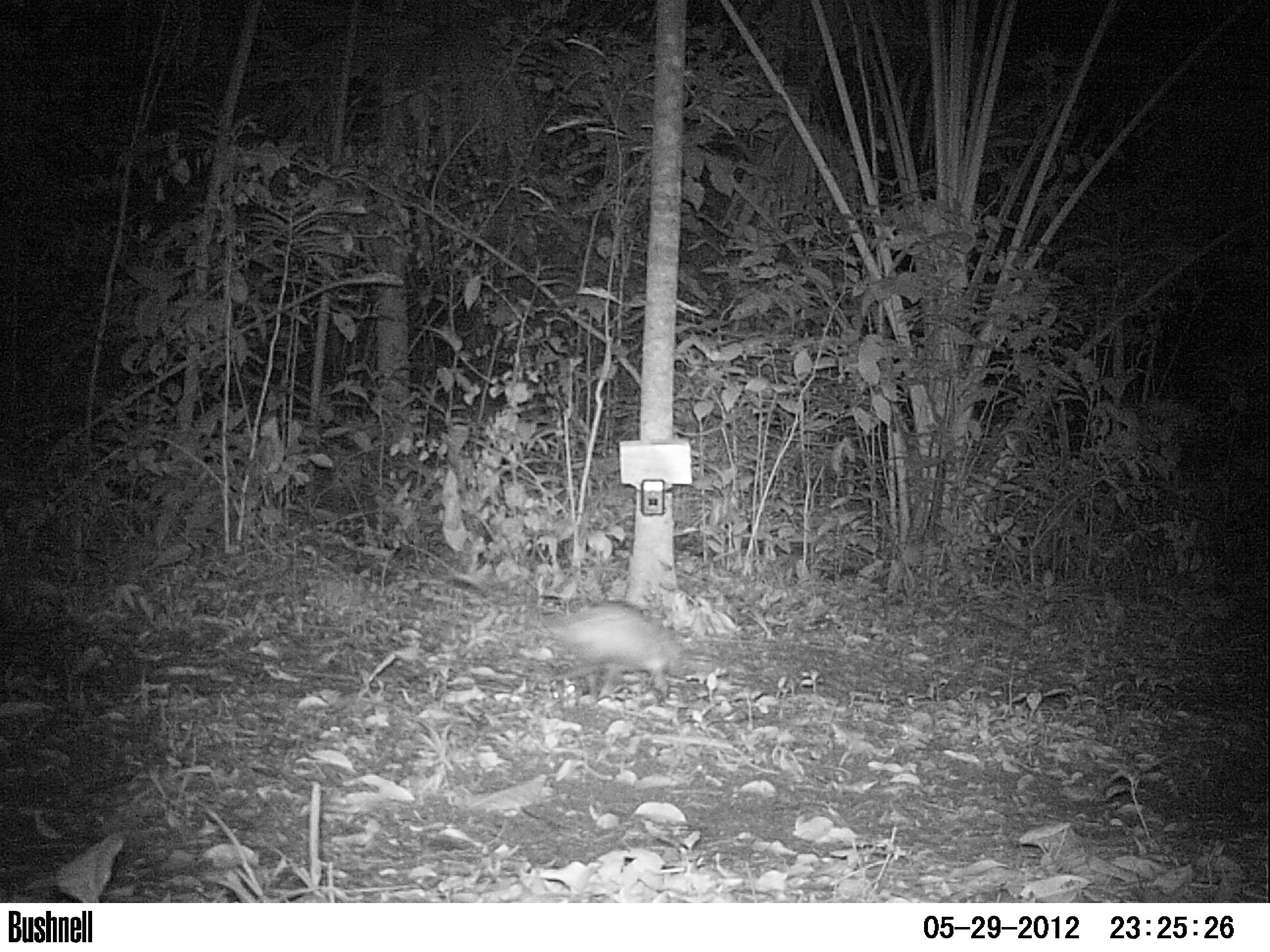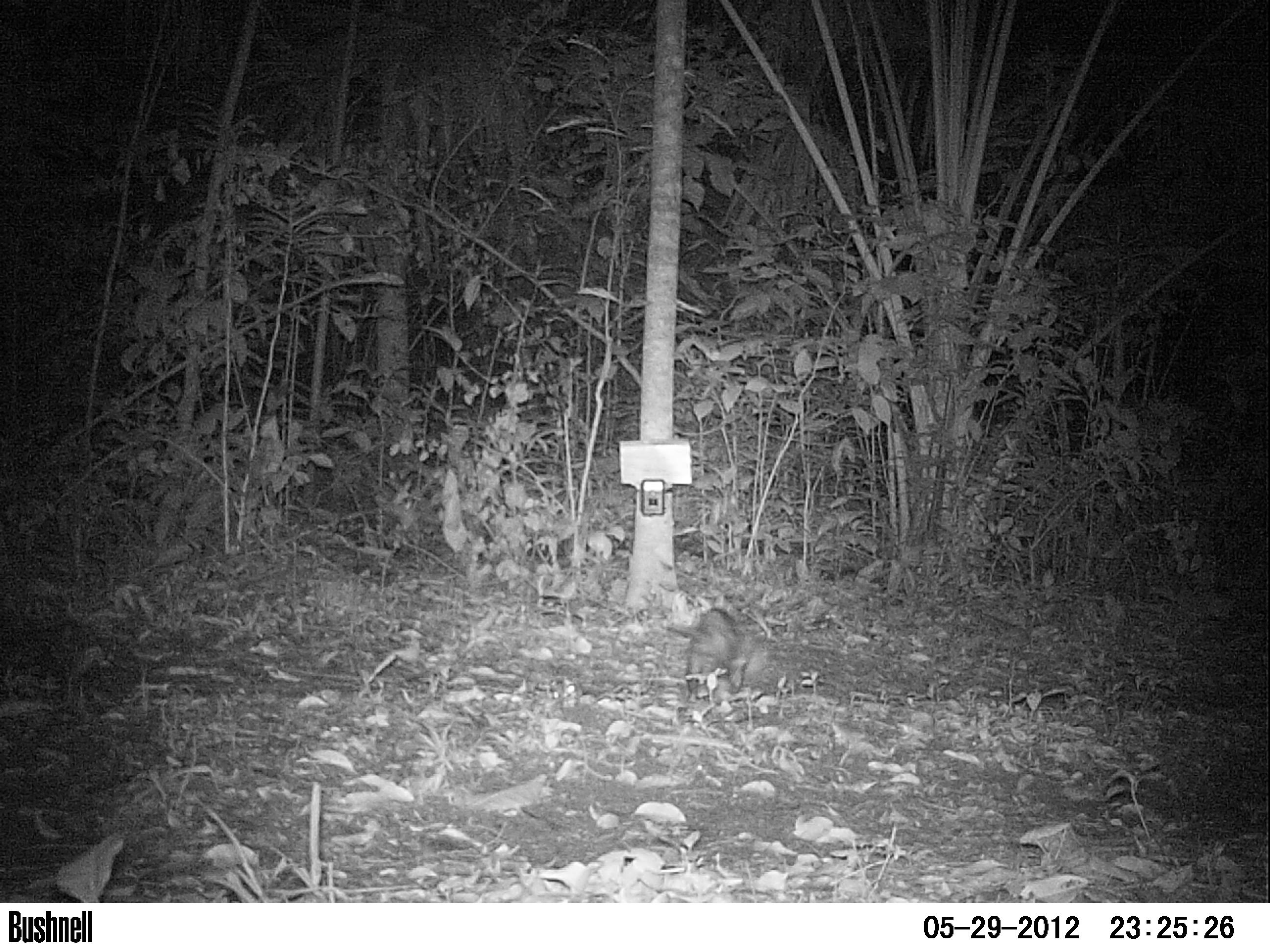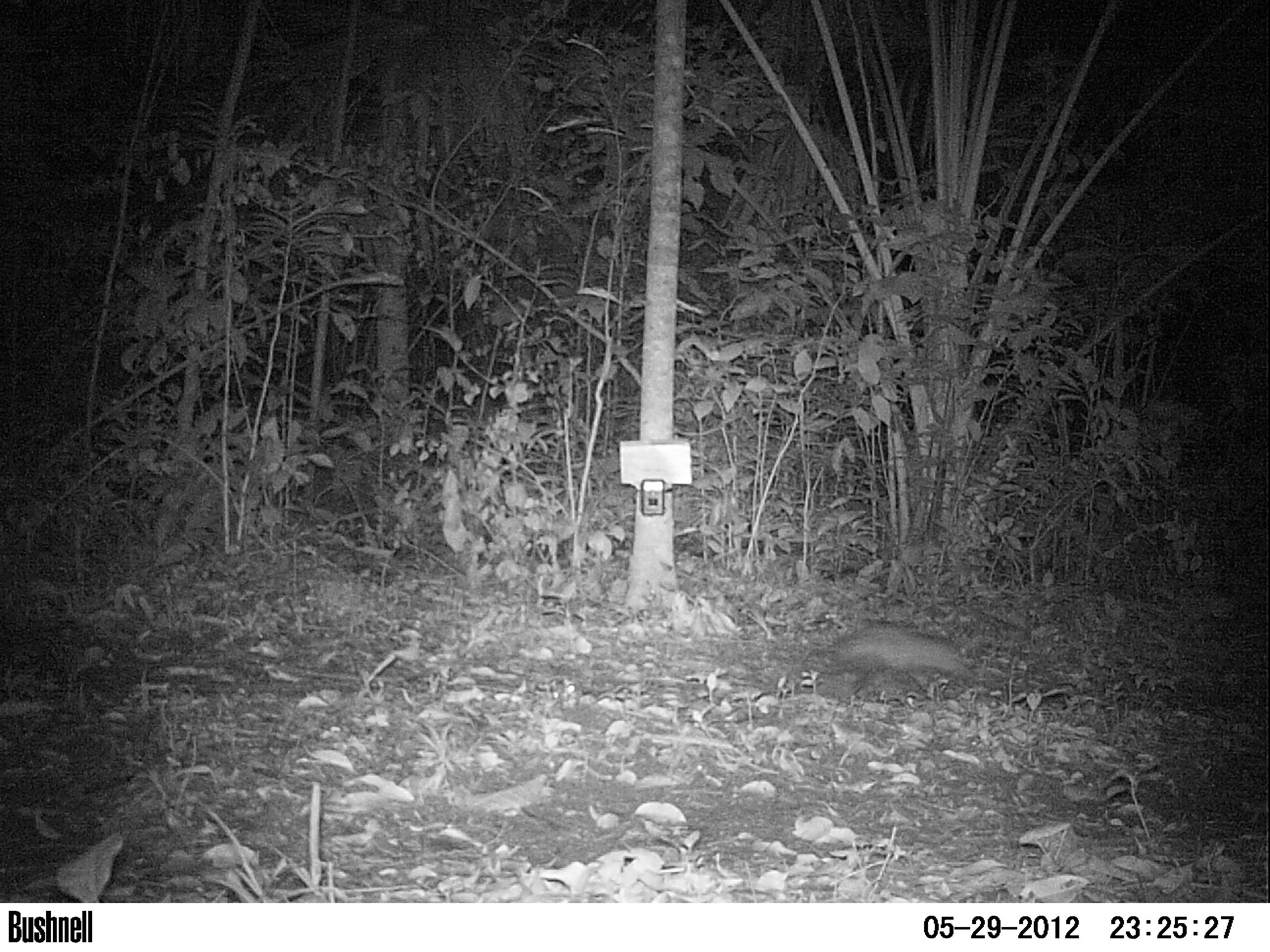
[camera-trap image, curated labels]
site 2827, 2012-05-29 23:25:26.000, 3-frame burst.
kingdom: Animalia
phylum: Chordata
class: Mammalia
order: Didelphimorphia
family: Didelphidae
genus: Didelphis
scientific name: Didelphis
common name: american opossums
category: didelphis sp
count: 1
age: adult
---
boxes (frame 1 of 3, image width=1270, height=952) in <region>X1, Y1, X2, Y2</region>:
didelphis sp: <region>545, 602, 688, 699</region>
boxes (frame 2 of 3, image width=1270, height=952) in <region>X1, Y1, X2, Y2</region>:
didelphis sp: <region>664, 606, 747, 702</region>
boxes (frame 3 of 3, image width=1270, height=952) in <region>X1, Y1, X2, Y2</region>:
didelphis sp: <region>814, 622, 974, 699</region>